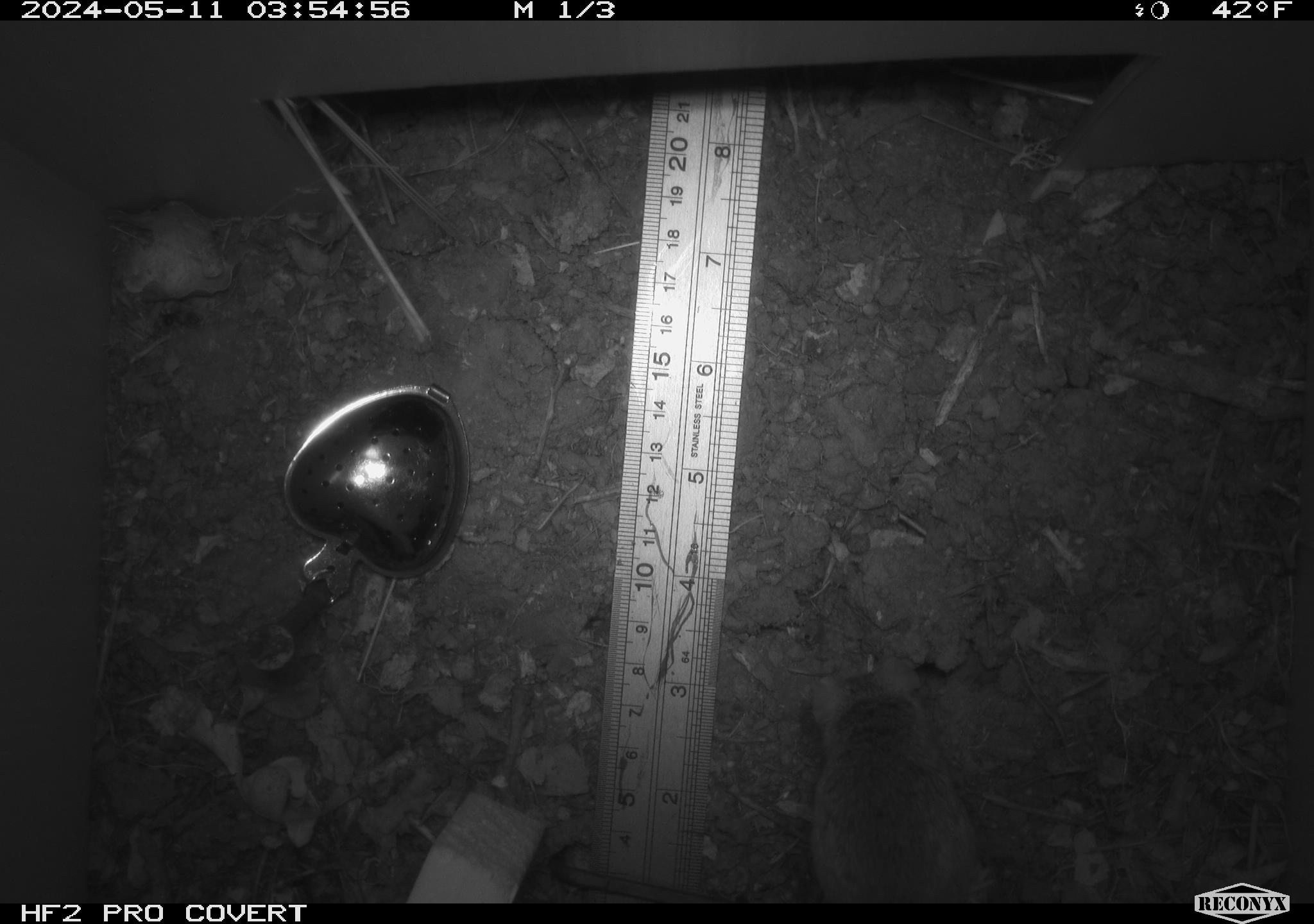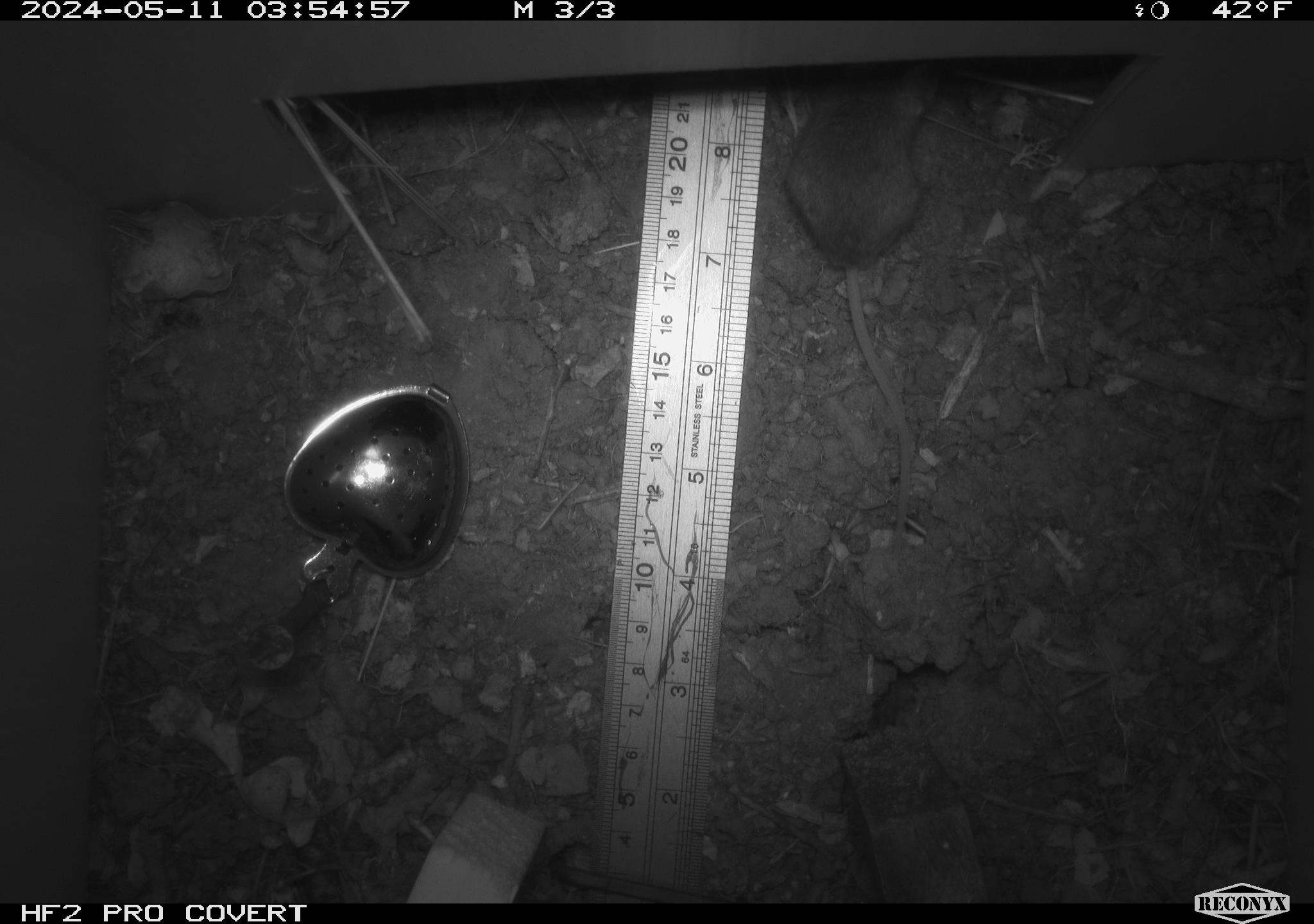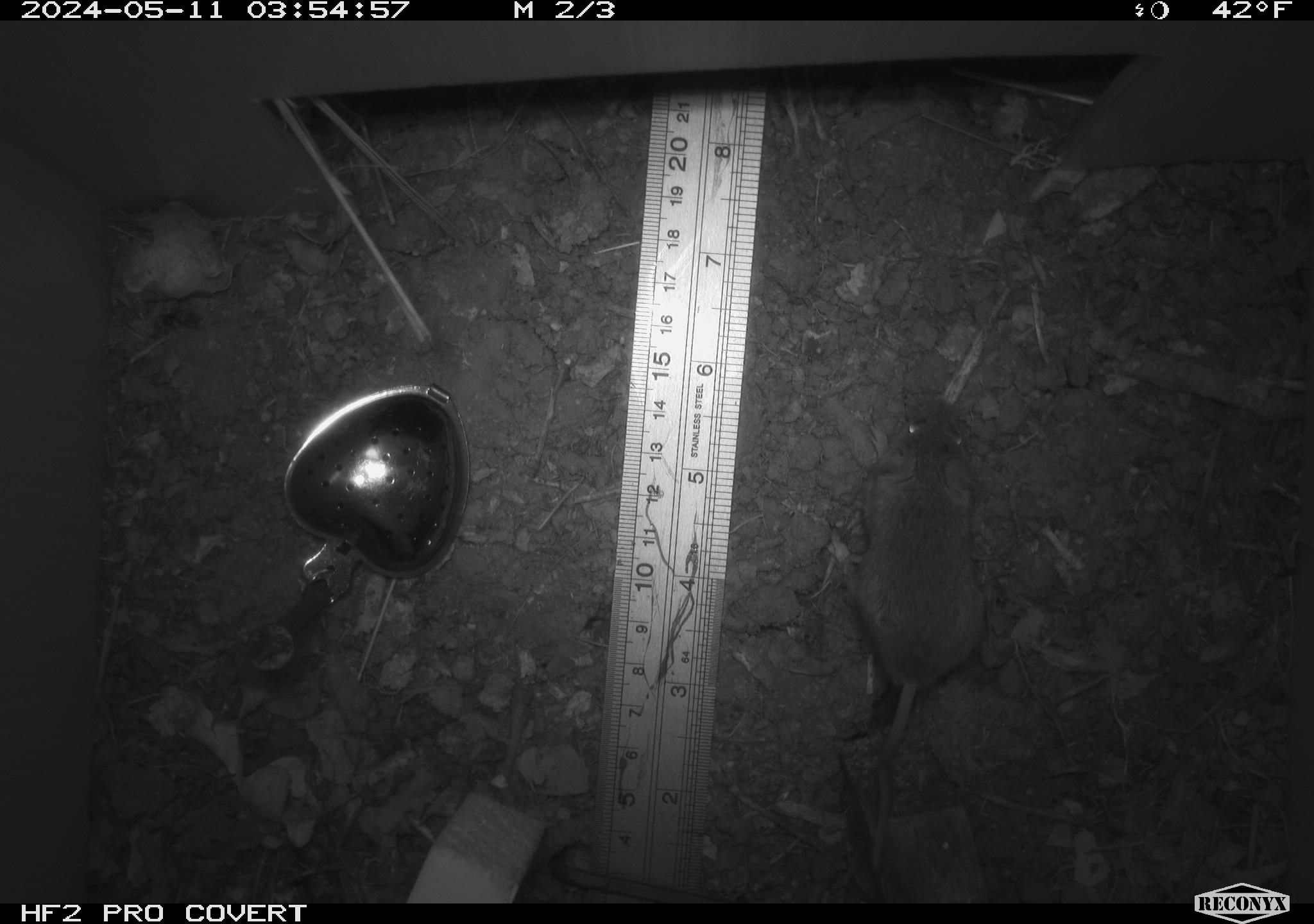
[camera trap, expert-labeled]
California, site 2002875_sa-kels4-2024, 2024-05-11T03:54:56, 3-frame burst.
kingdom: Animalia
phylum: Chordata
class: Mammalia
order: Rodentia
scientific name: Rodentia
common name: rodent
Rodent (Rodentia).